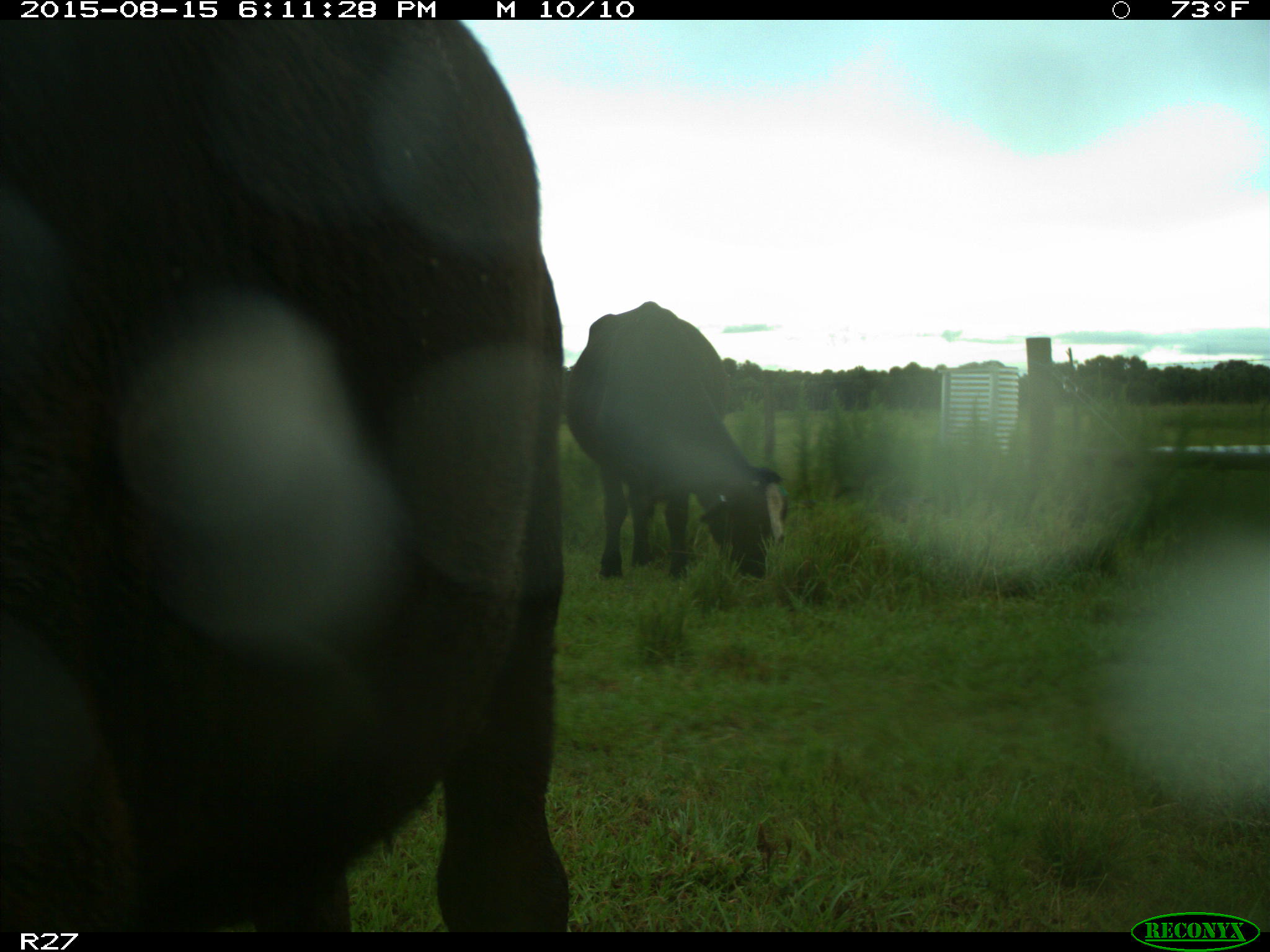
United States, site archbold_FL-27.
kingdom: Animalia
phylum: Chordata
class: Mammalia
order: Artiodactyla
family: Bovidae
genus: Bos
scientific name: Bos taurus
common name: domestic cow